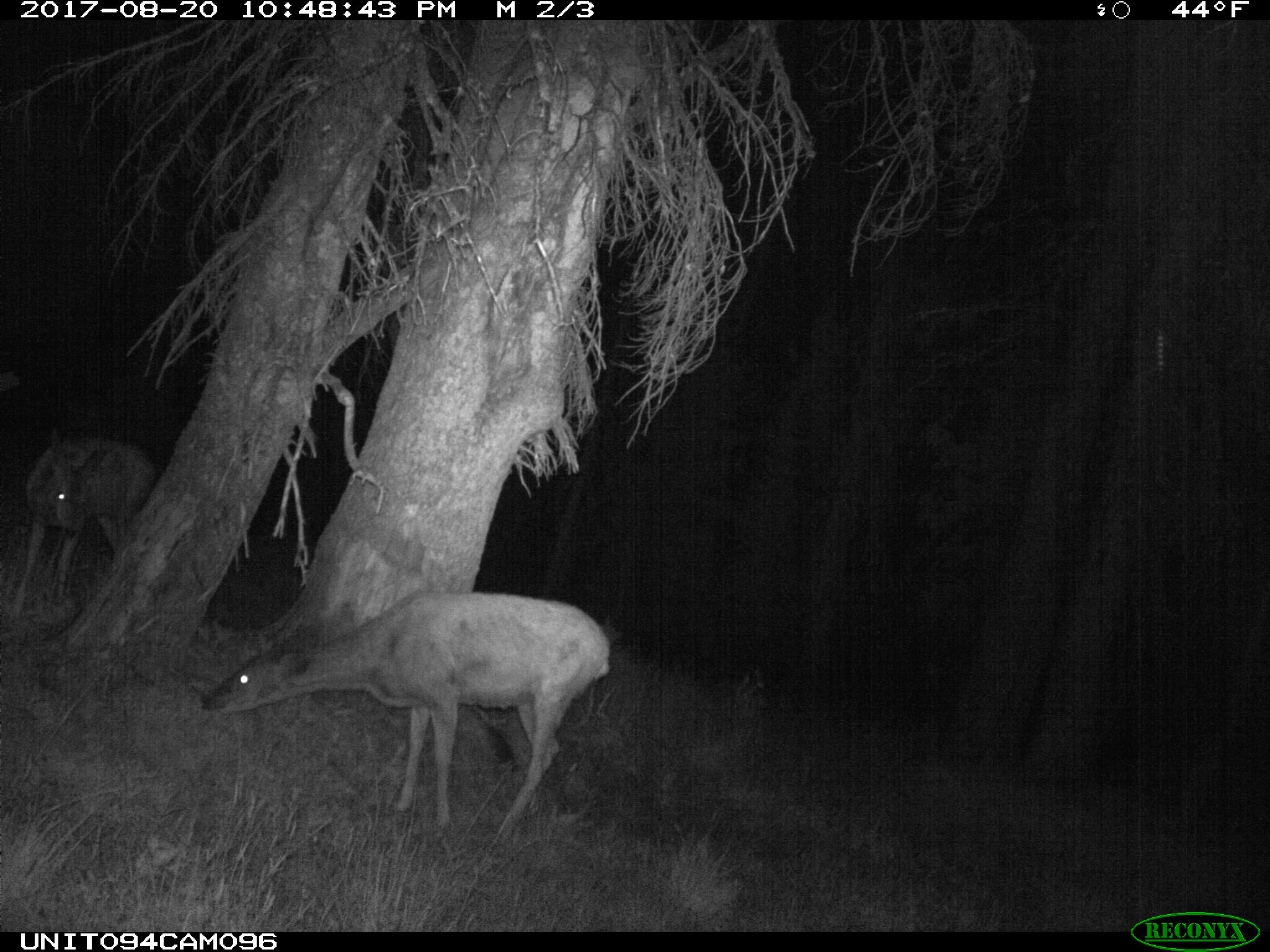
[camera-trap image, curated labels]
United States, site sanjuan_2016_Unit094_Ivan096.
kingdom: Animalia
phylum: Chordata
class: Mammalia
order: Artiodactyla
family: Cervidae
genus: Odocoileus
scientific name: Odocoileus hemionus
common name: mule deer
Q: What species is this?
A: Odocoileus hemionus (mule deer).